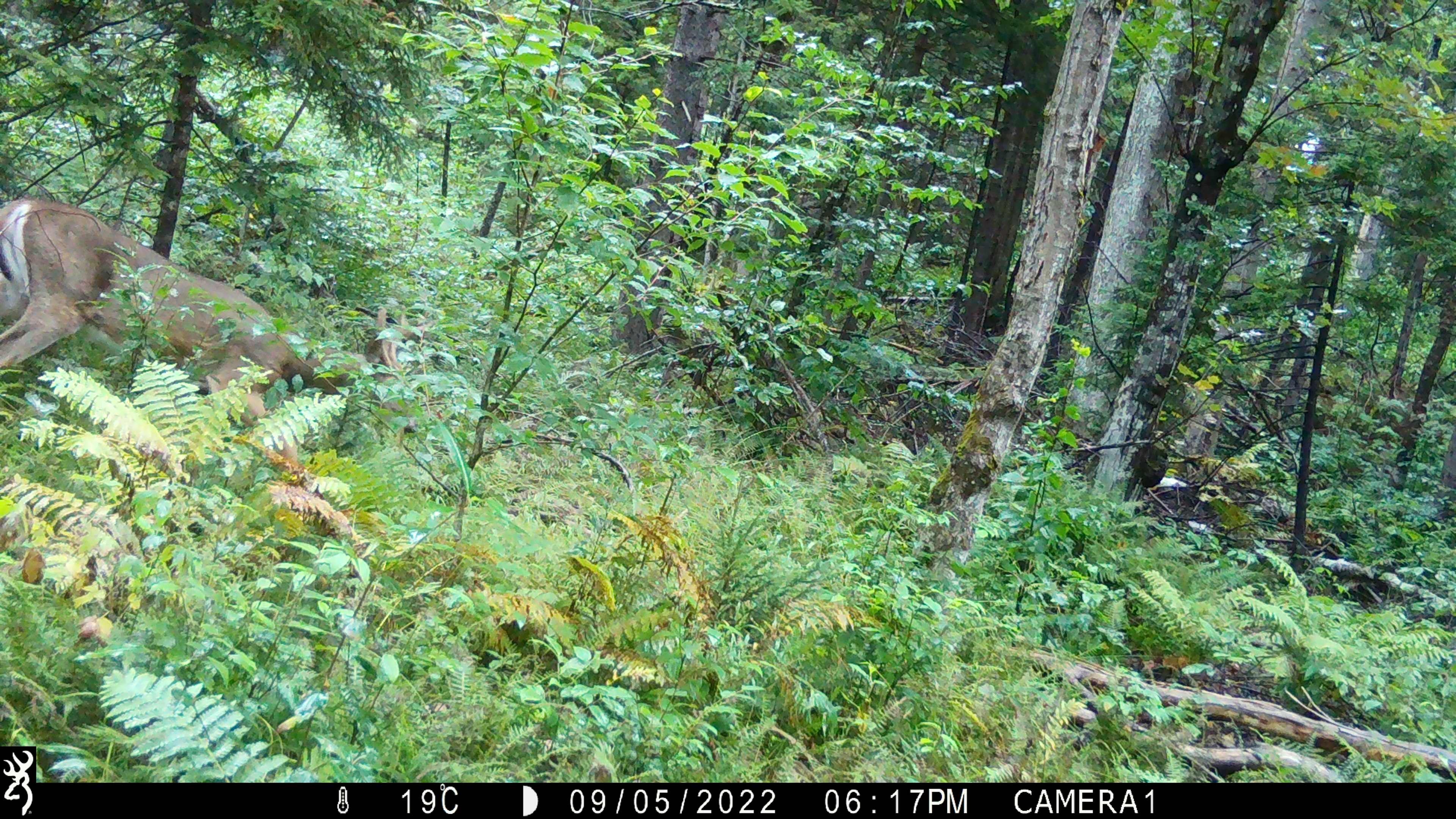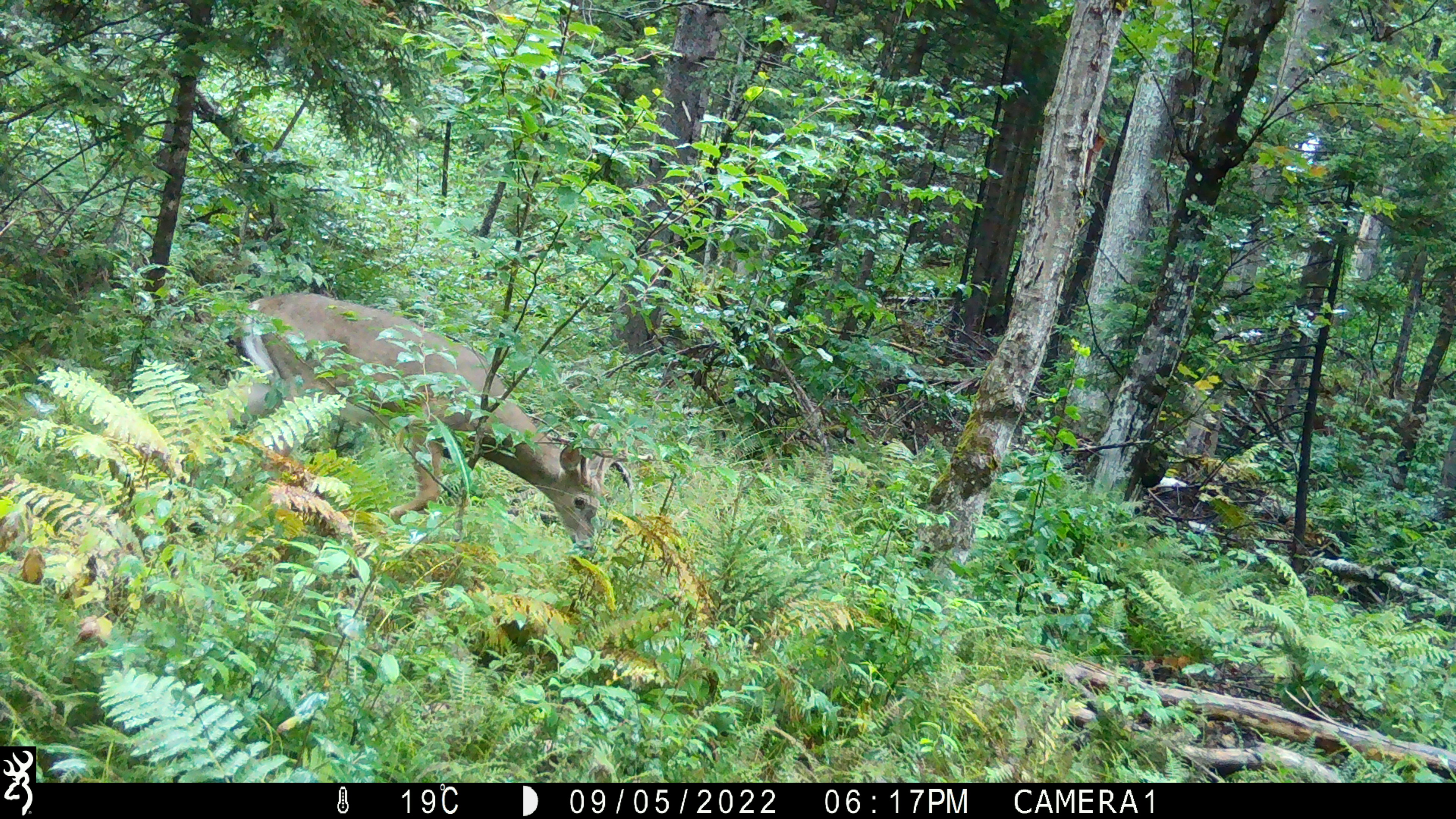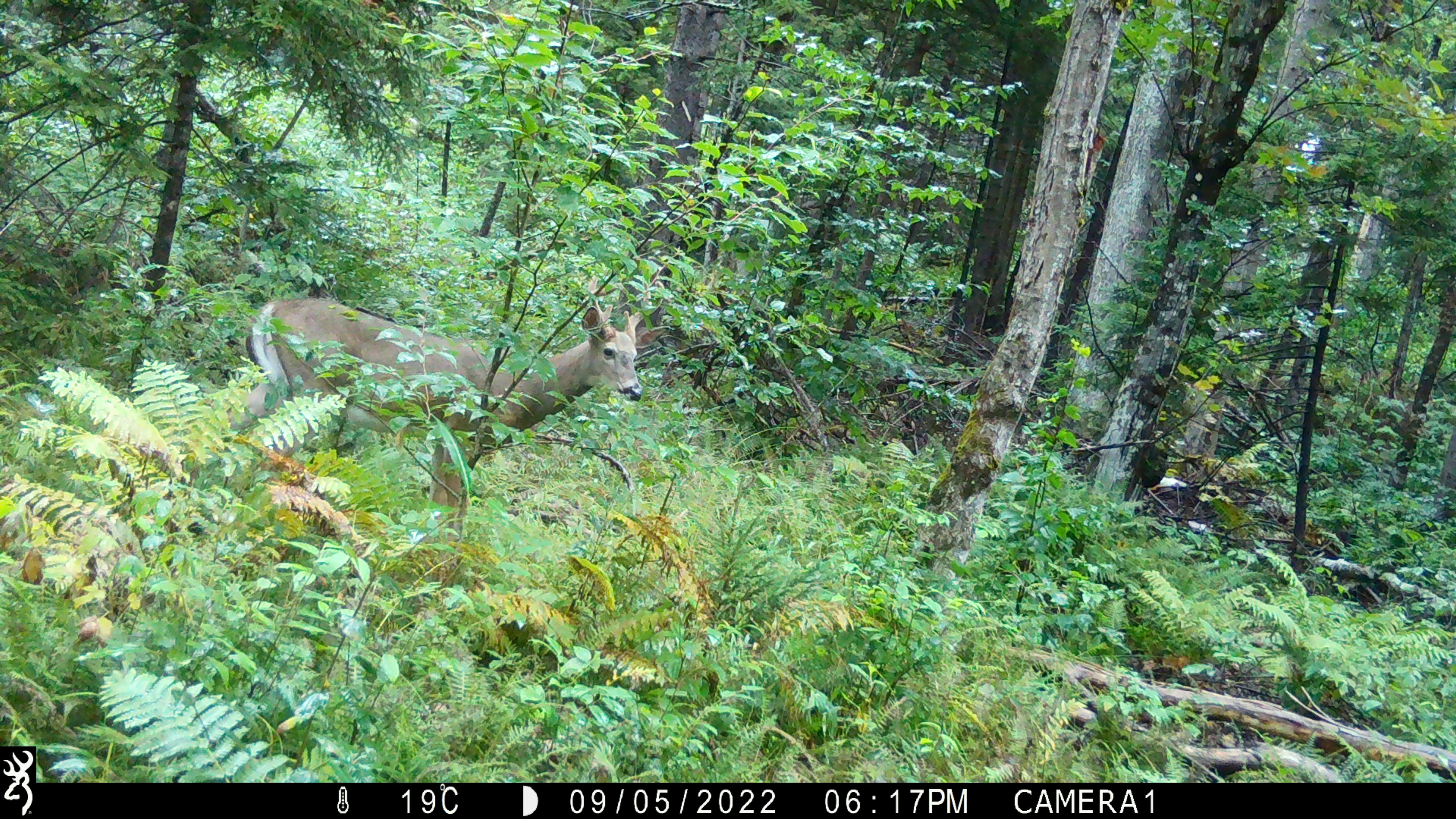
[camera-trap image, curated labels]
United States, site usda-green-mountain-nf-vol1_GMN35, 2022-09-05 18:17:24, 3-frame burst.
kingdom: Animalia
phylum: Chordata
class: Mammalia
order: Artiodactyla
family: Cervidae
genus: Odocoileus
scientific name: Odocoileus virginianus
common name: white-tailed deer